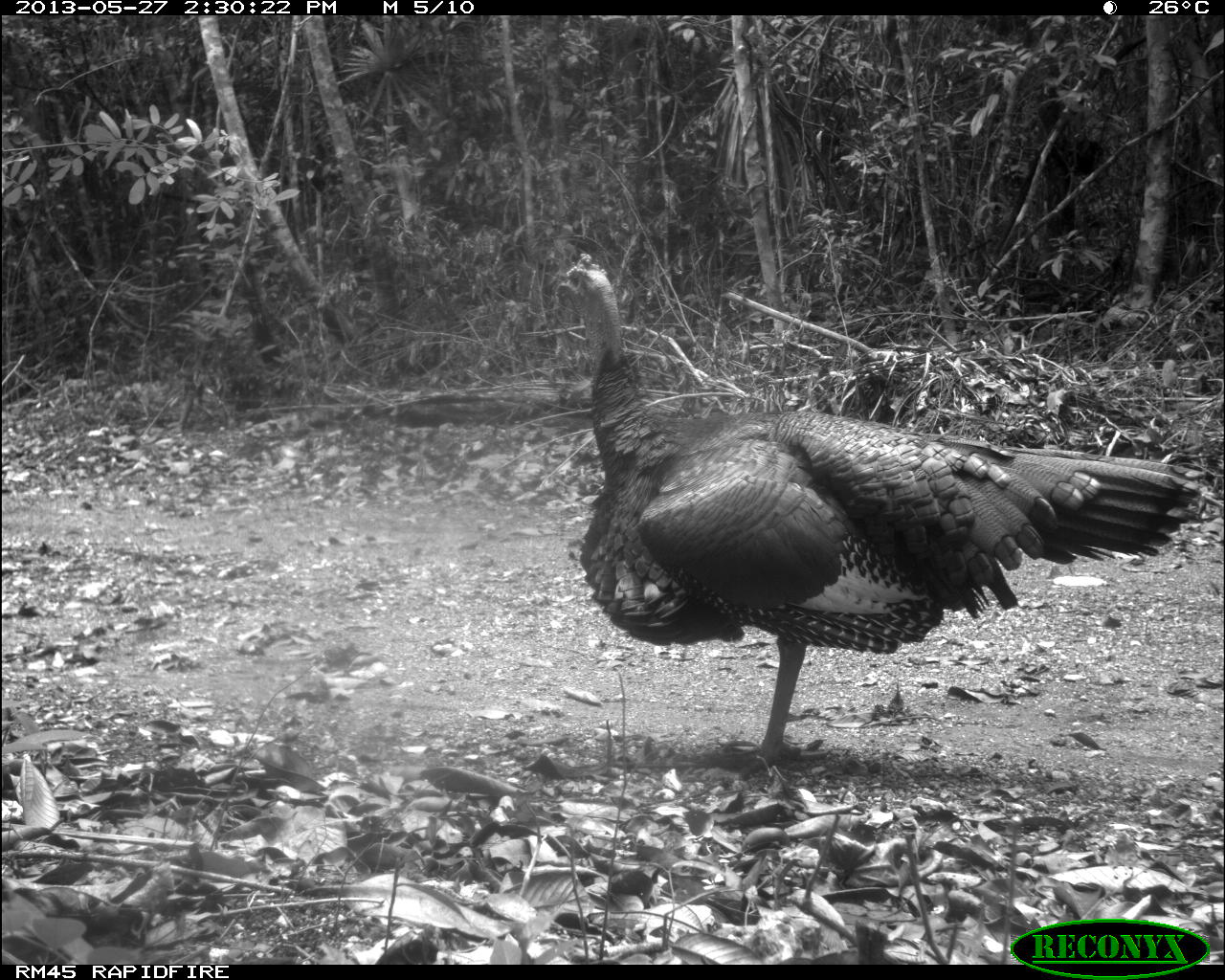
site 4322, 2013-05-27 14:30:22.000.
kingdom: Animalia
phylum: Chordata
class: Aves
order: Galliformes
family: Phasianidae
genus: Meleagris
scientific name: Meleagris ocellata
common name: ocellated turkey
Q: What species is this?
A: Meleagris ocellata (ocellated turkey).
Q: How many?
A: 1.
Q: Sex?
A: Male.